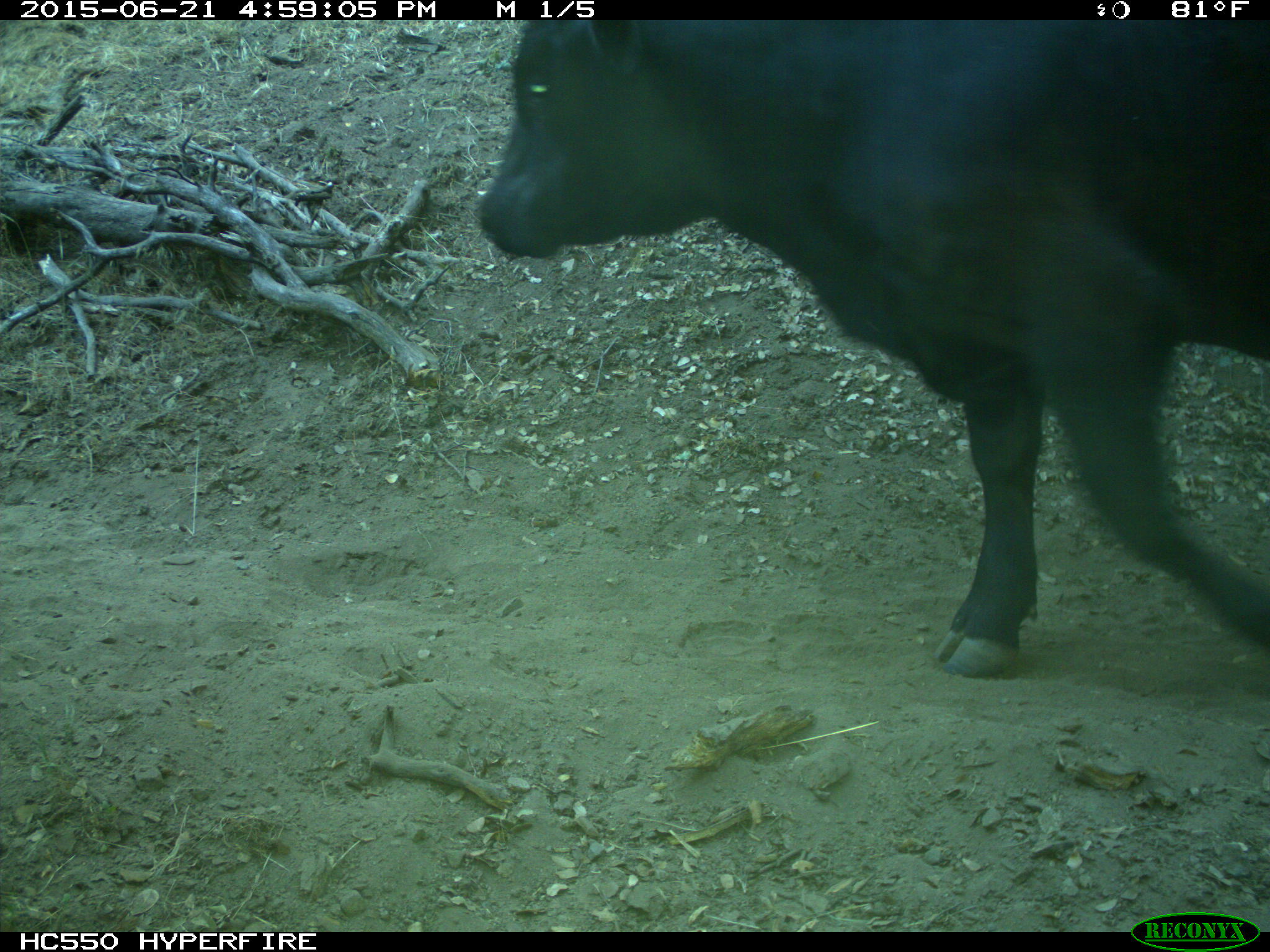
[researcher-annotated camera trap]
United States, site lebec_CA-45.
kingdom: Animalia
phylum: Chordata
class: Mammalia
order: Artiodactyla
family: Bovidae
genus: Bos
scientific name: Bos taurus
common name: domestic cow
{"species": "Bos taurus (domestic cow)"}